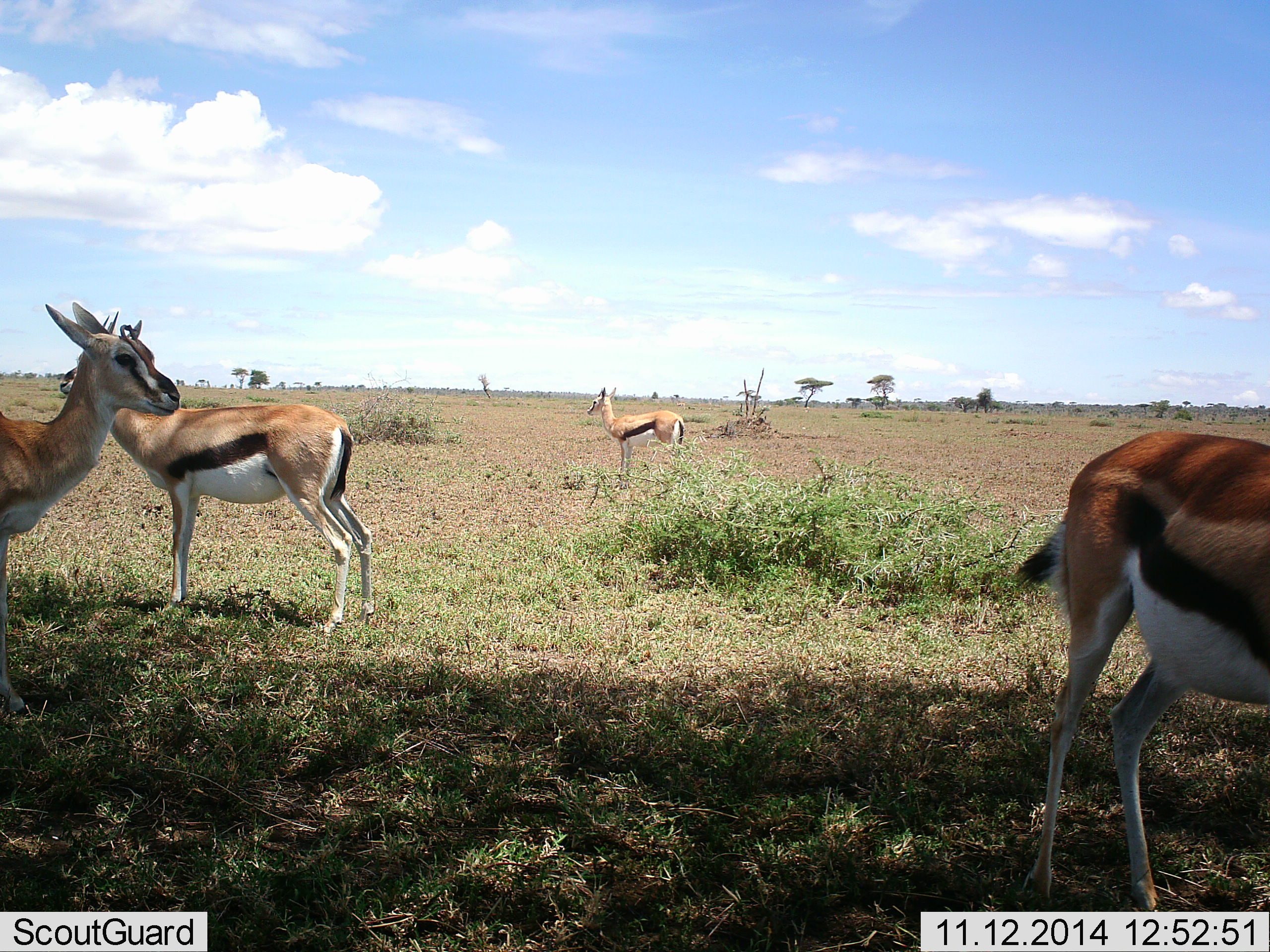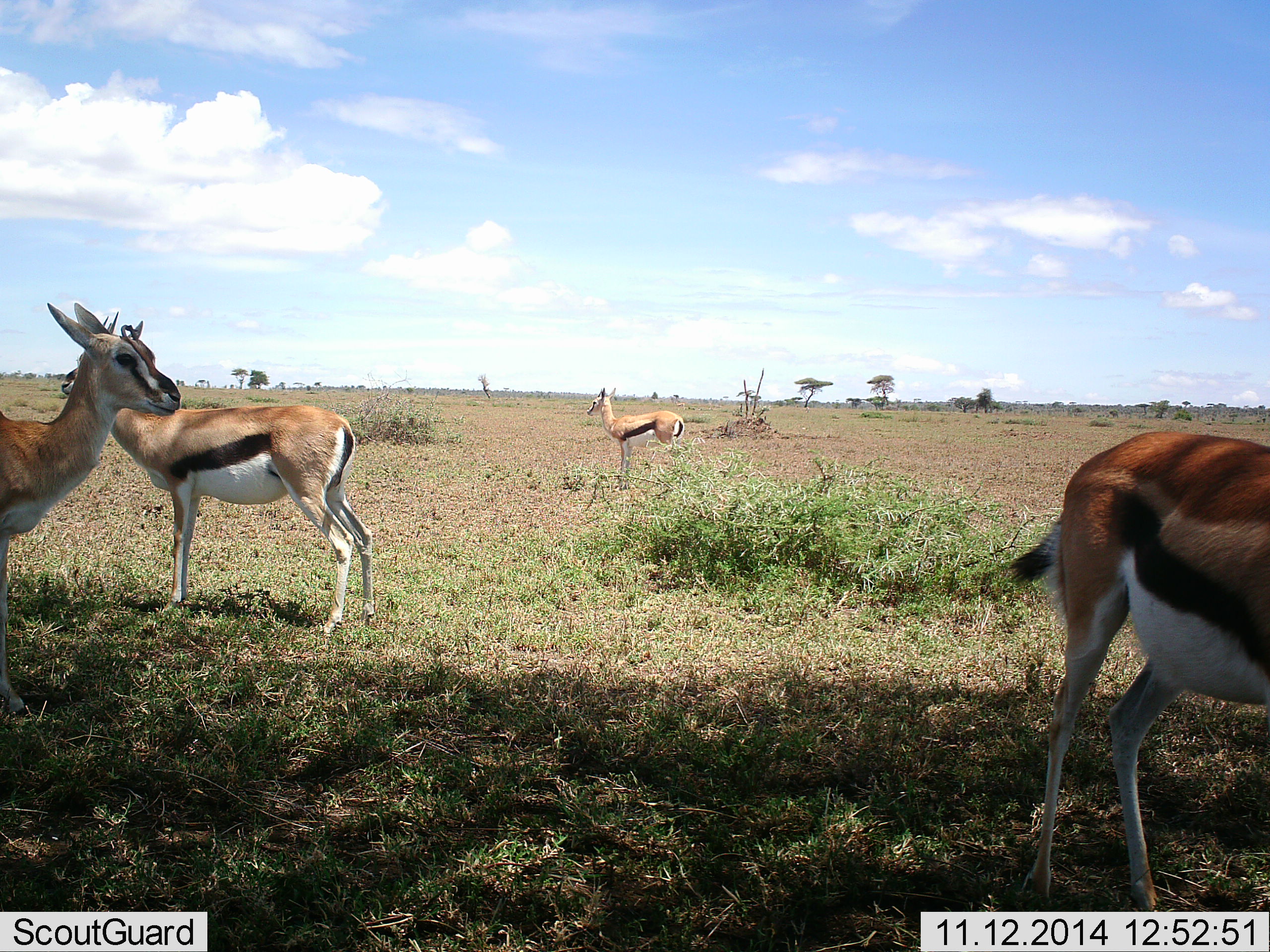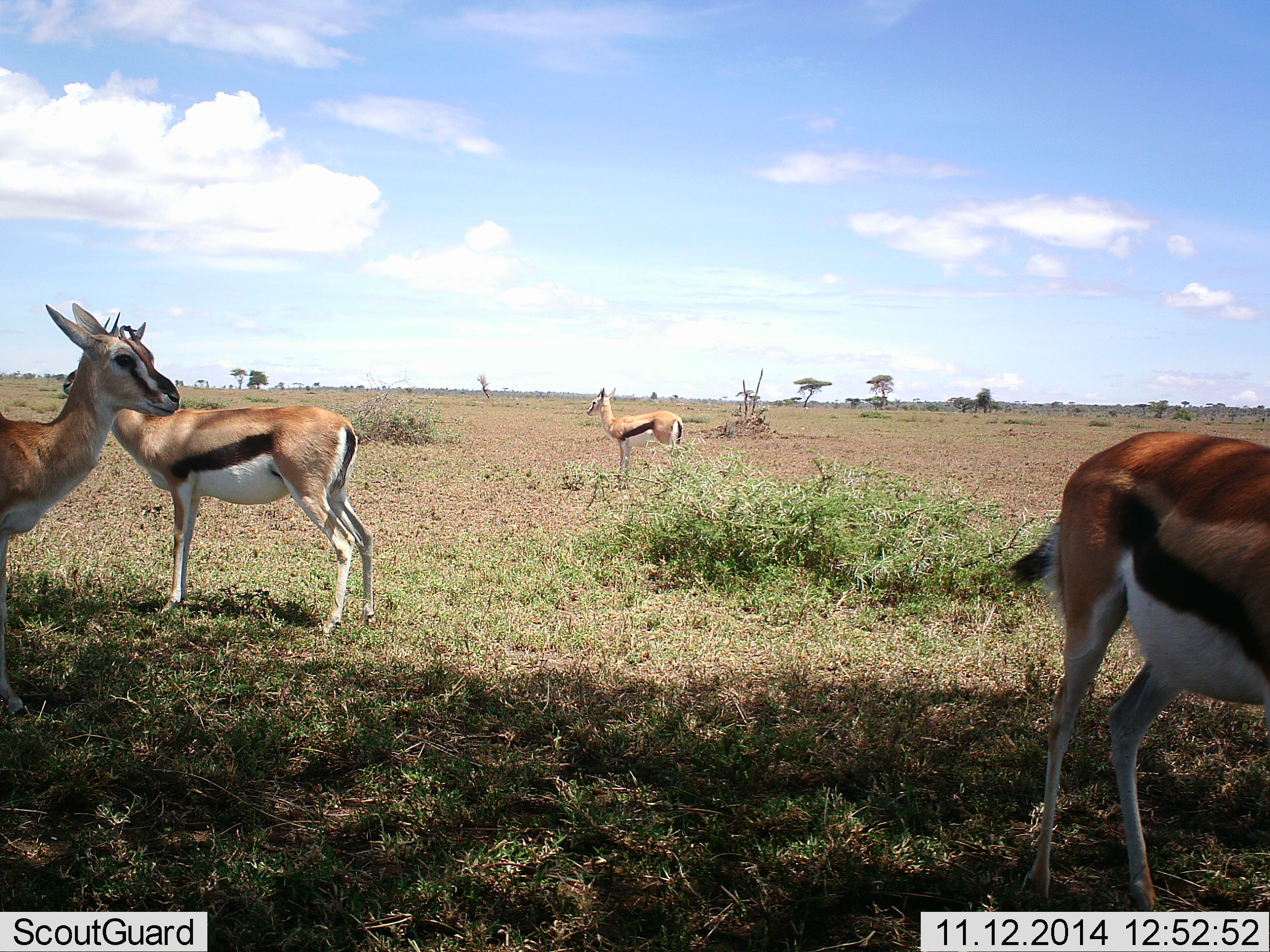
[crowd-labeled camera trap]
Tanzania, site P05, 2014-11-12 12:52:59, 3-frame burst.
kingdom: Animalia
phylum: Chordata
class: Mammalia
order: Artiodactyla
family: Bovidae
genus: Eudorcas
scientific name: Eudorcas thomsonii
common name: thomson's gazelle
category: gazellethomsons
Gazellethomsons (thomson's gazelle) (Eudorcas thomsonii), count 4. Behavior (volunteer vote fractions): standing 100%, resting 0%, moving 0%, interacting 0%. Young present (vote fraction): 0%. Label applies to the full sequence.